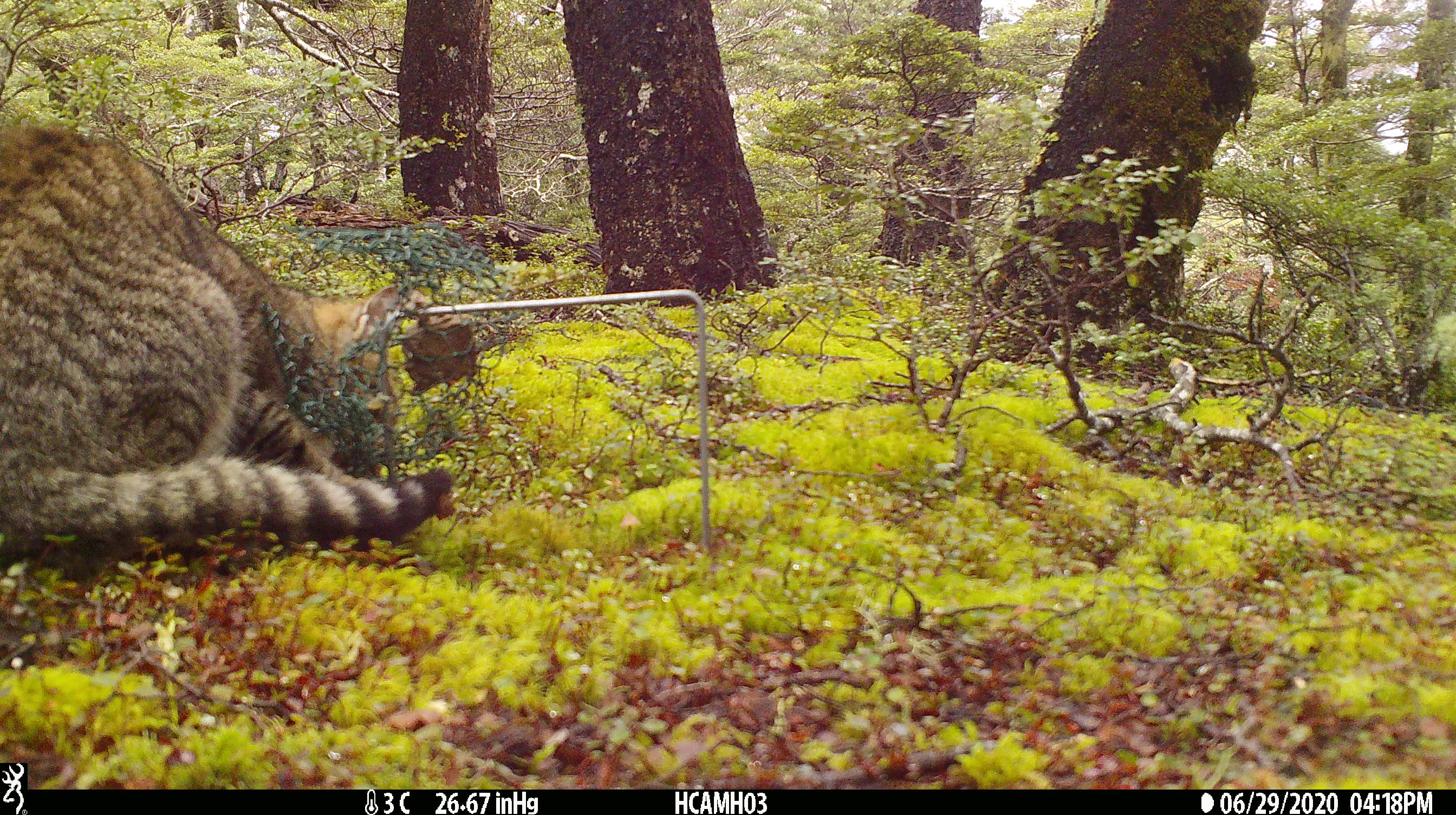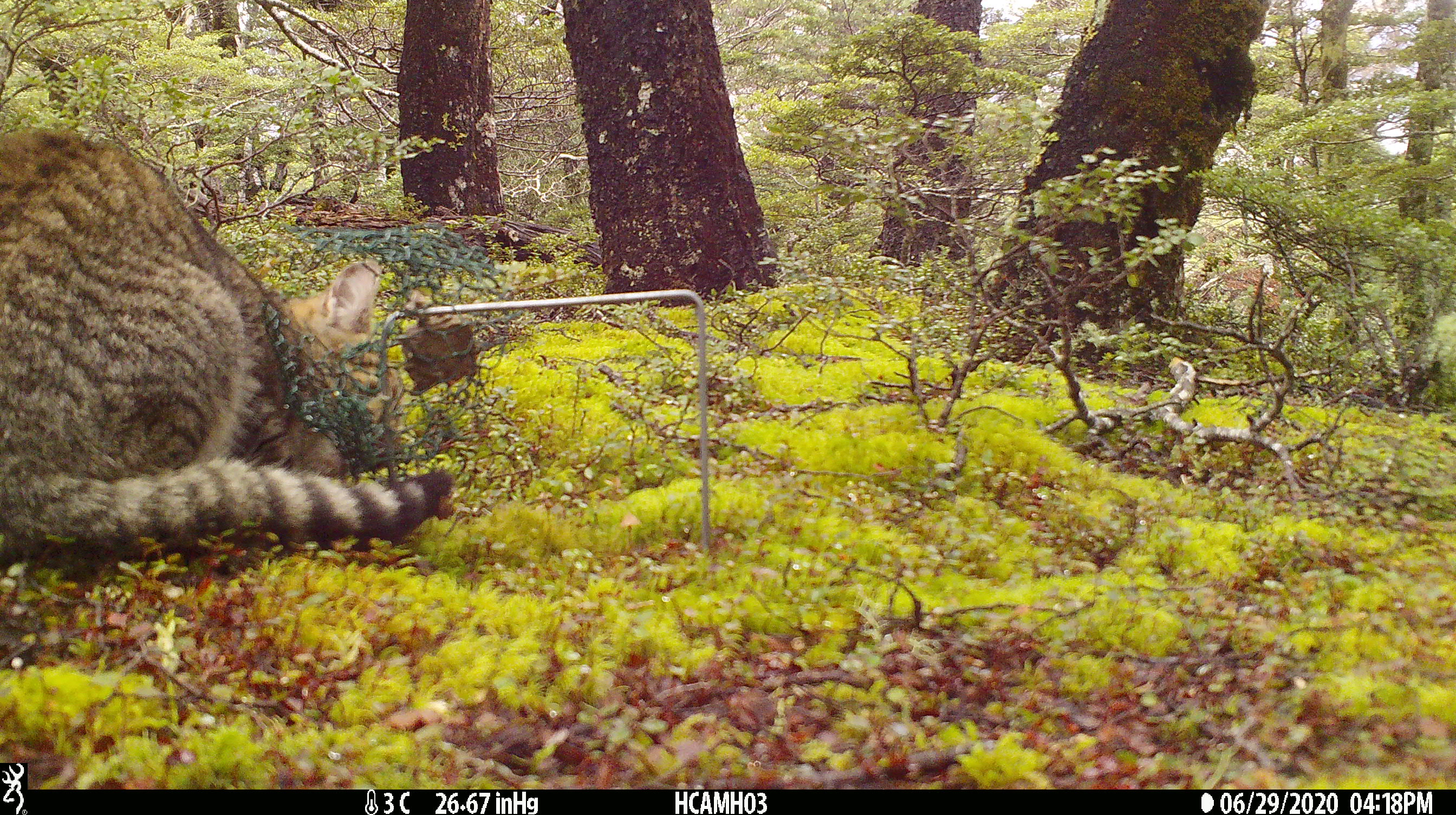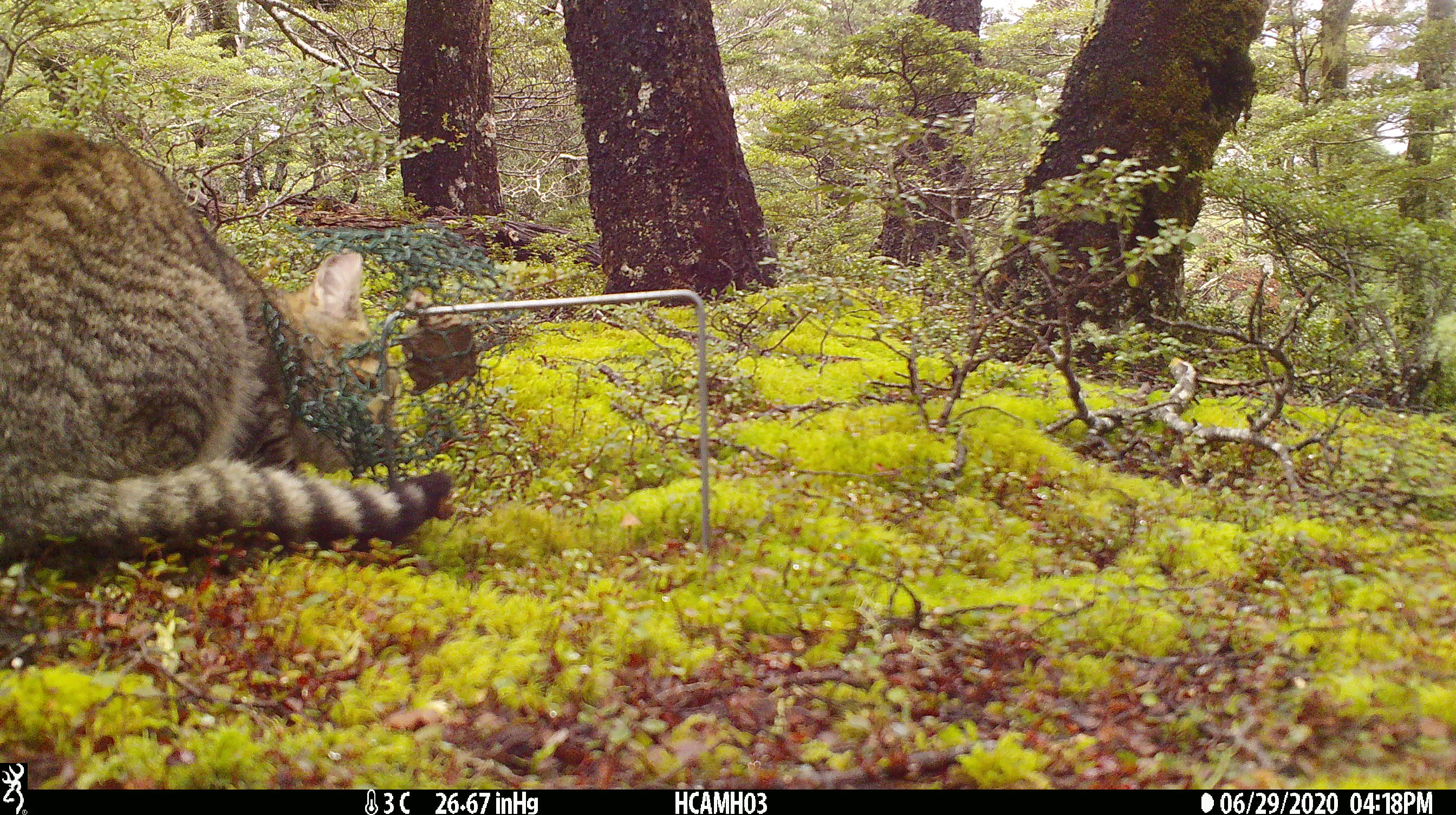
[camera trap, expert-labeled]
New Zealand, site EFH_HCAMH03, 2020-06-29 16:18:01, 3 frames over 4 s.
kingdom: Animalia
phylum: Chordata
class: Mammalia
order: Carnivora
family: Felidae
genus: Felis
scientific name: Felis catus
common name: domestic cat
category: cat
Cat (domestic cat) (Felis catus).